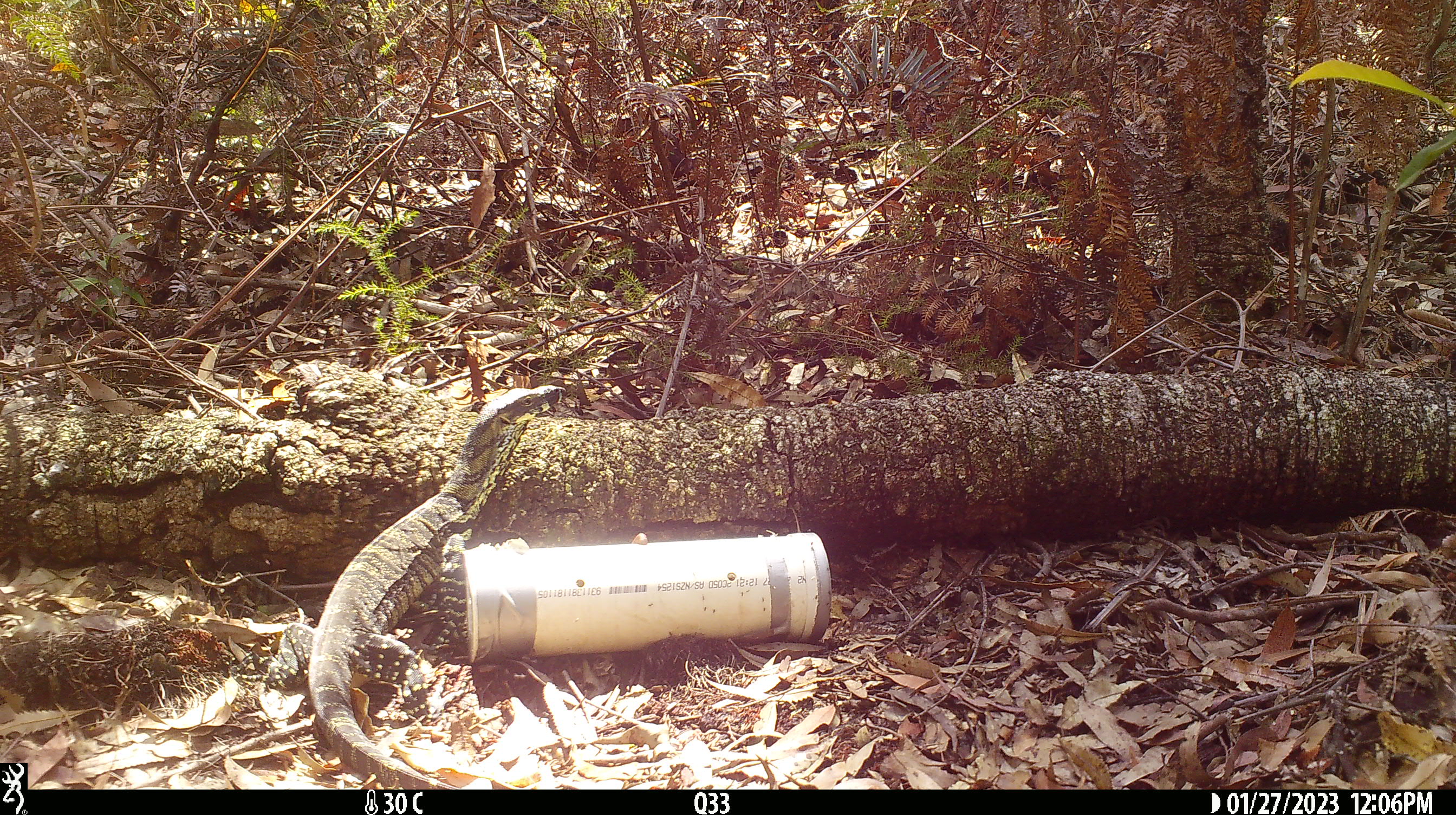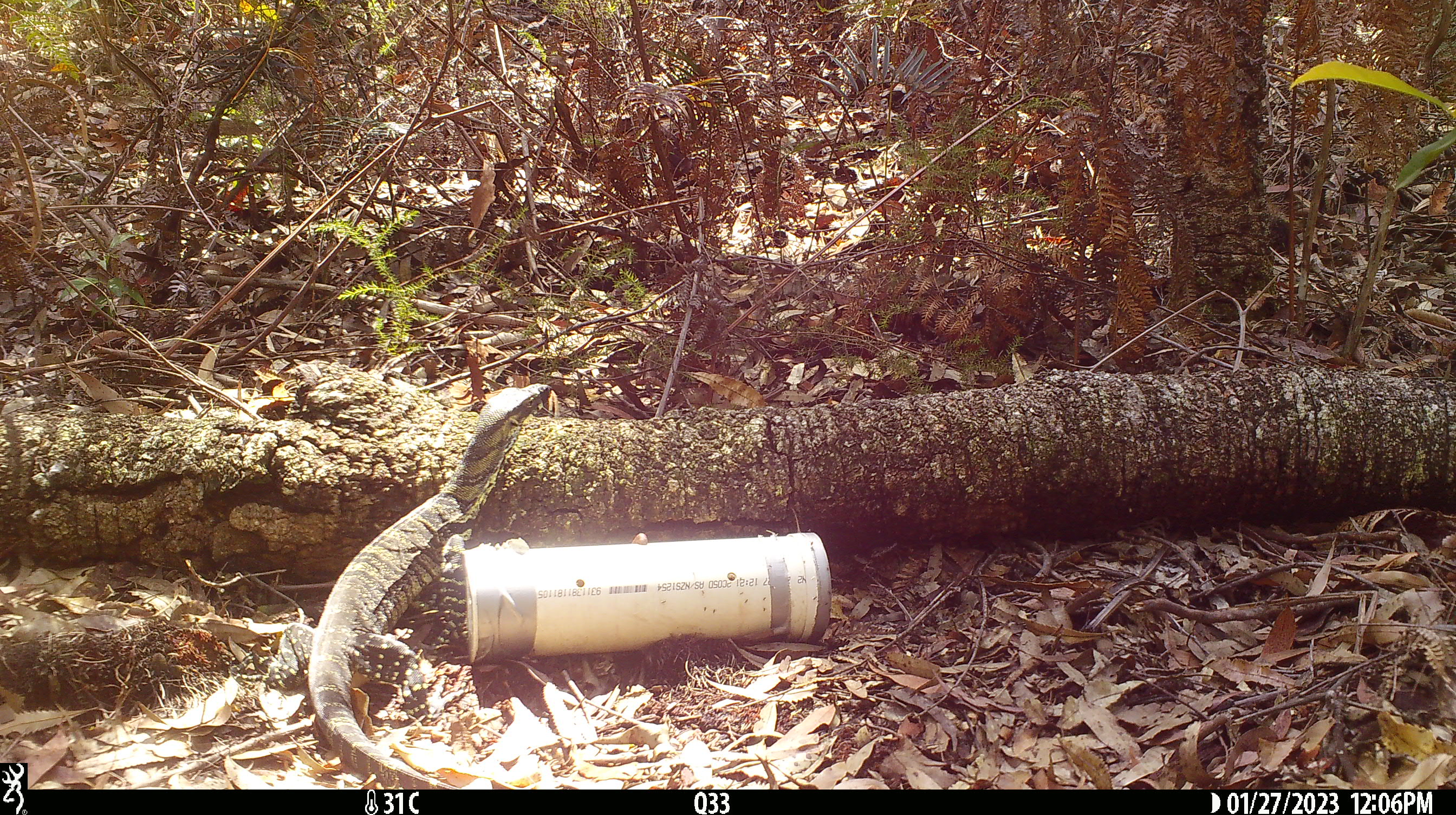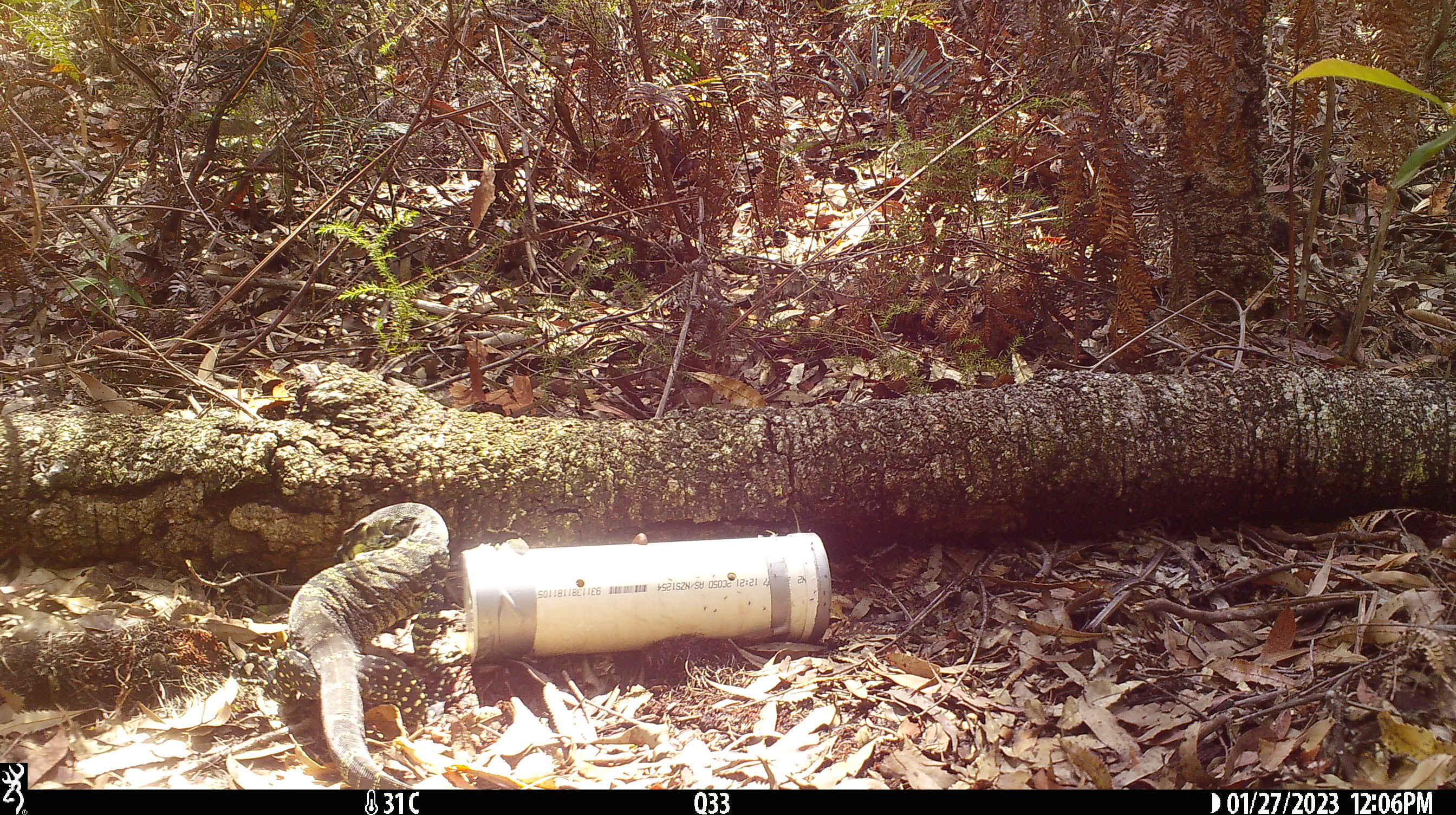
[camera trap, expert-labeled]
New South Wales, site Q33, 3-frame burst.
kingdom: Animalia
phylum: Chordata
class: Reptilia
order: Squamata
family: Varanidae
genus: Varanus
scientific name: Varanus varius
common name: lace monitor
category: goanna